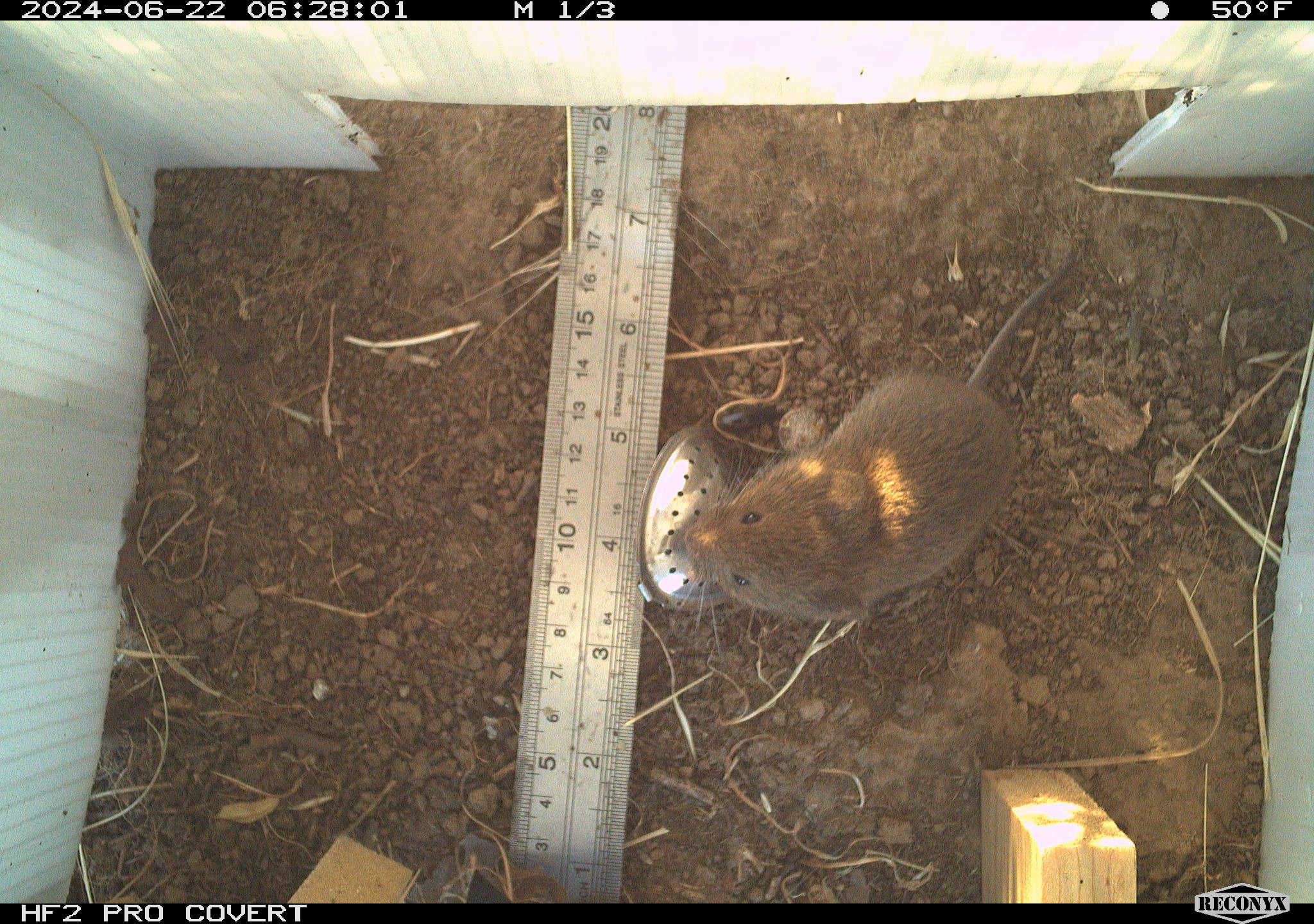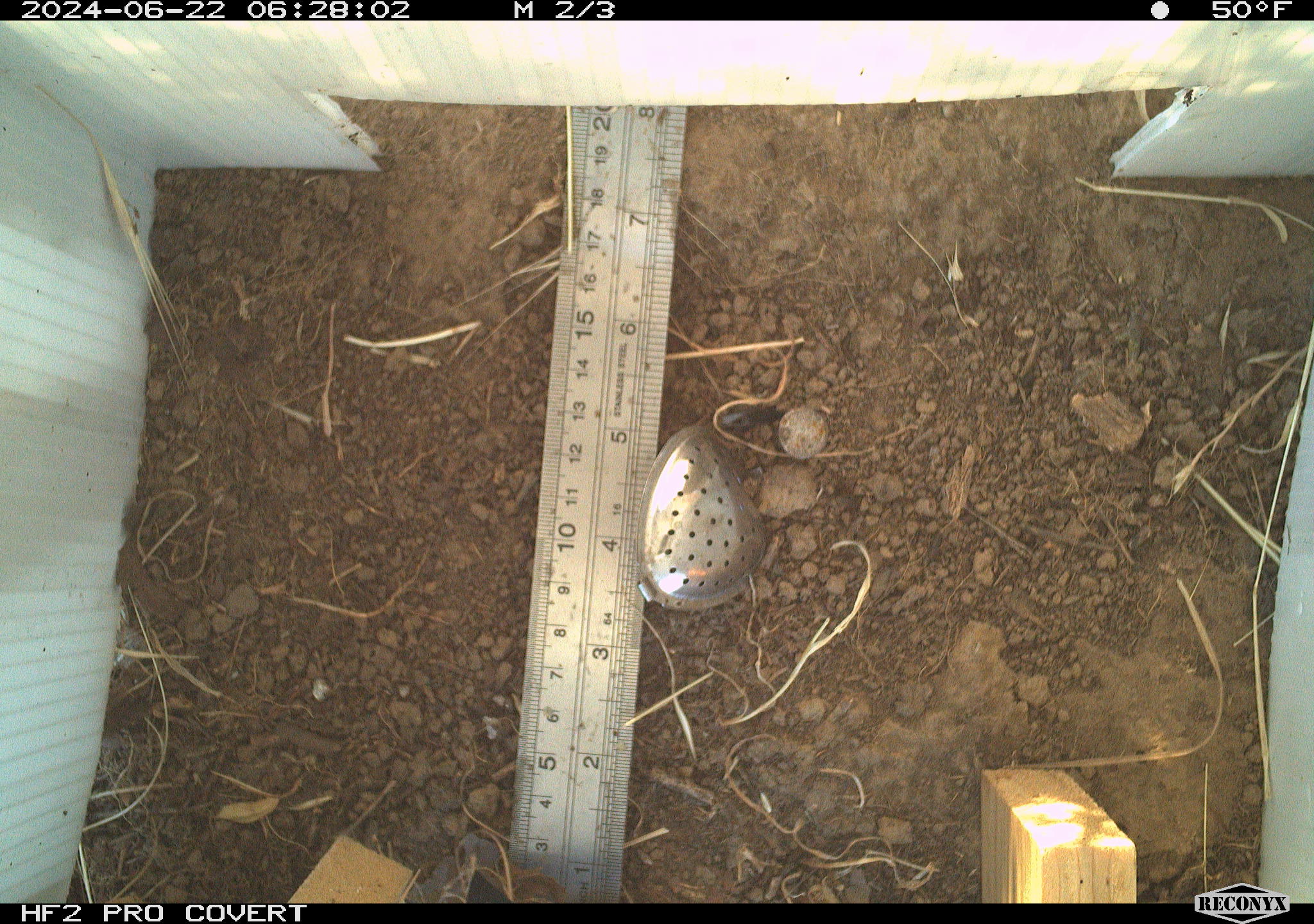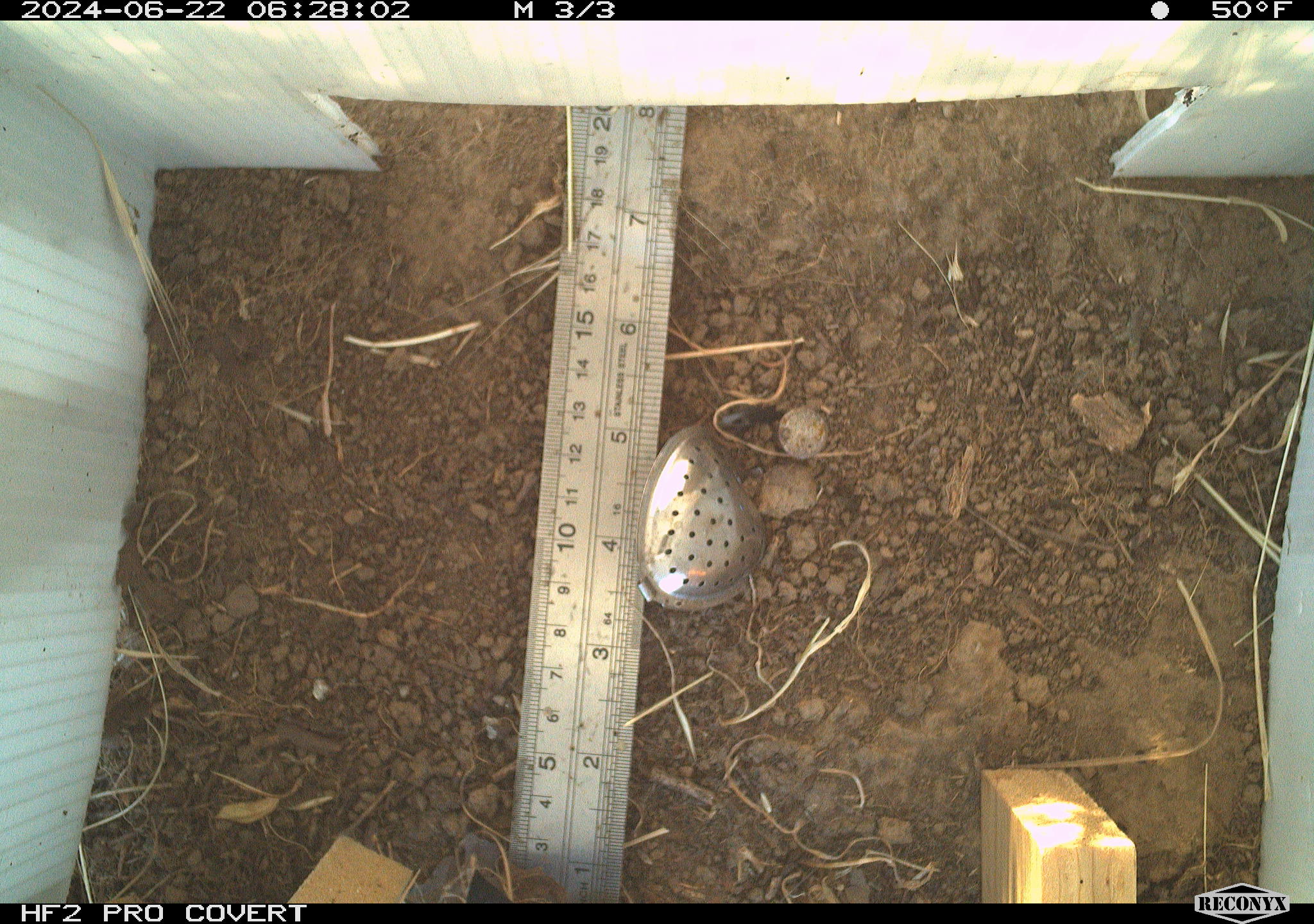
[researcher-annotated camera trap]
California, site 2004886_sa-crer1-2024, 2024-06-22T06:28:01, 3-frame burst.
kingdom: Animalia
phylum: Chordata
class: Mammalia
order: Rodentia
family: Cricetidae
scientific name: Arvicolinae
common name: voles, lemmings, and muskrats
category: arvicolinae subfamily